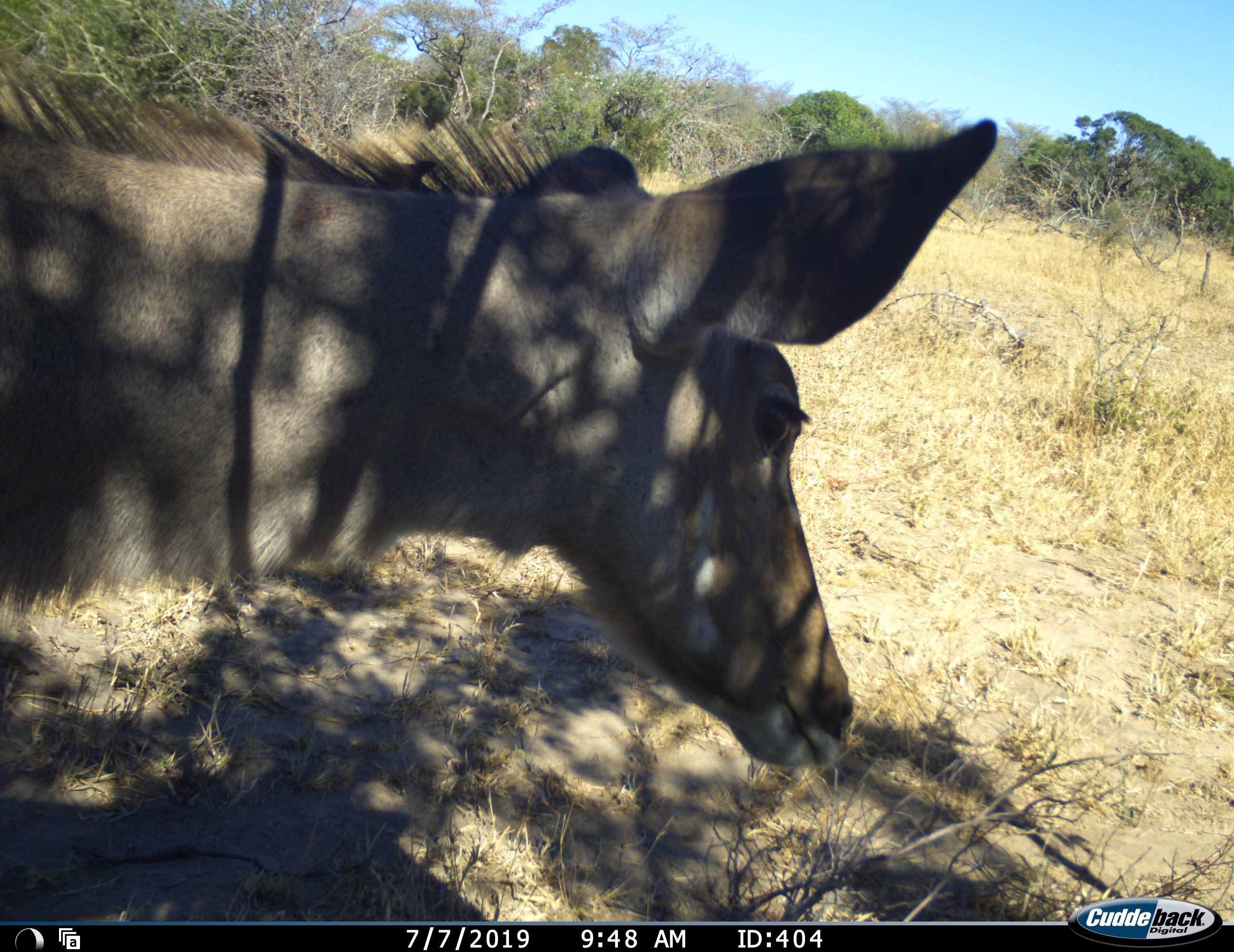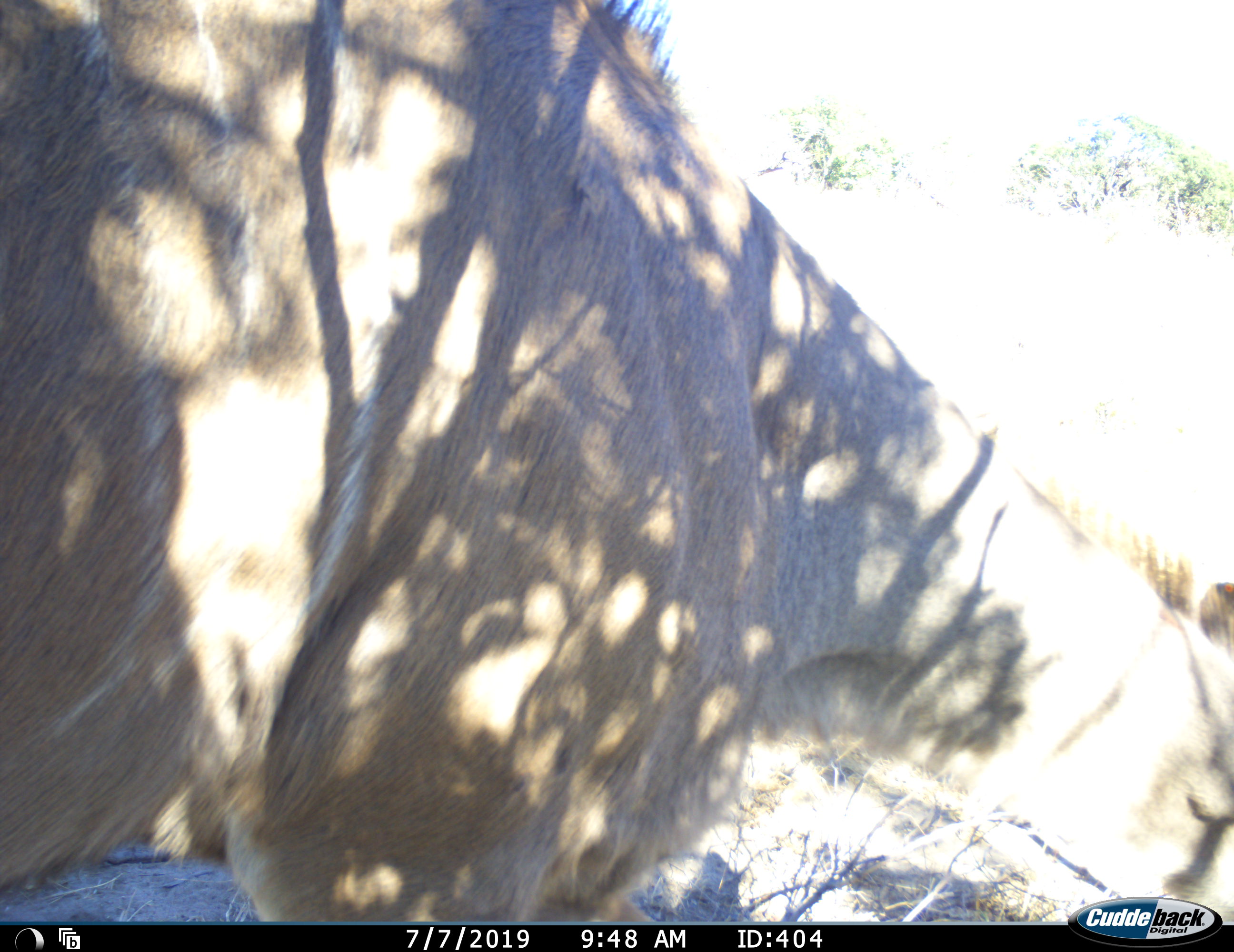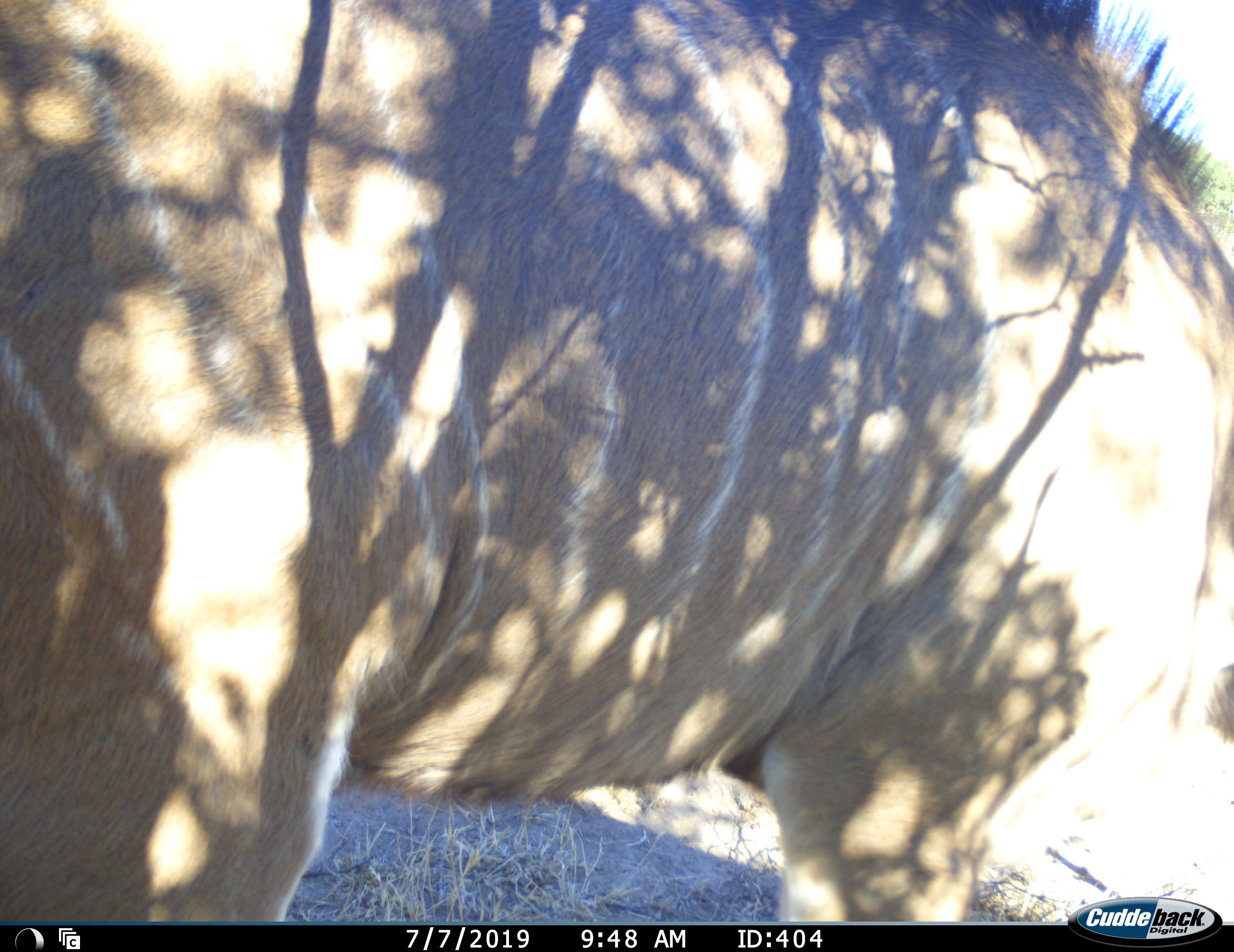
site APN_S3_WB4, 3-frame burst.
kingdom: Animalia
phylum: Chordata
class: Mammalia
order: Artiodactyla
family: Bovidae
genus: Tragelaphus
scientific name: Tragelaphus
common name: kudu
Kudu (Tragelaphus), count 1. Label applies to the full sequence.